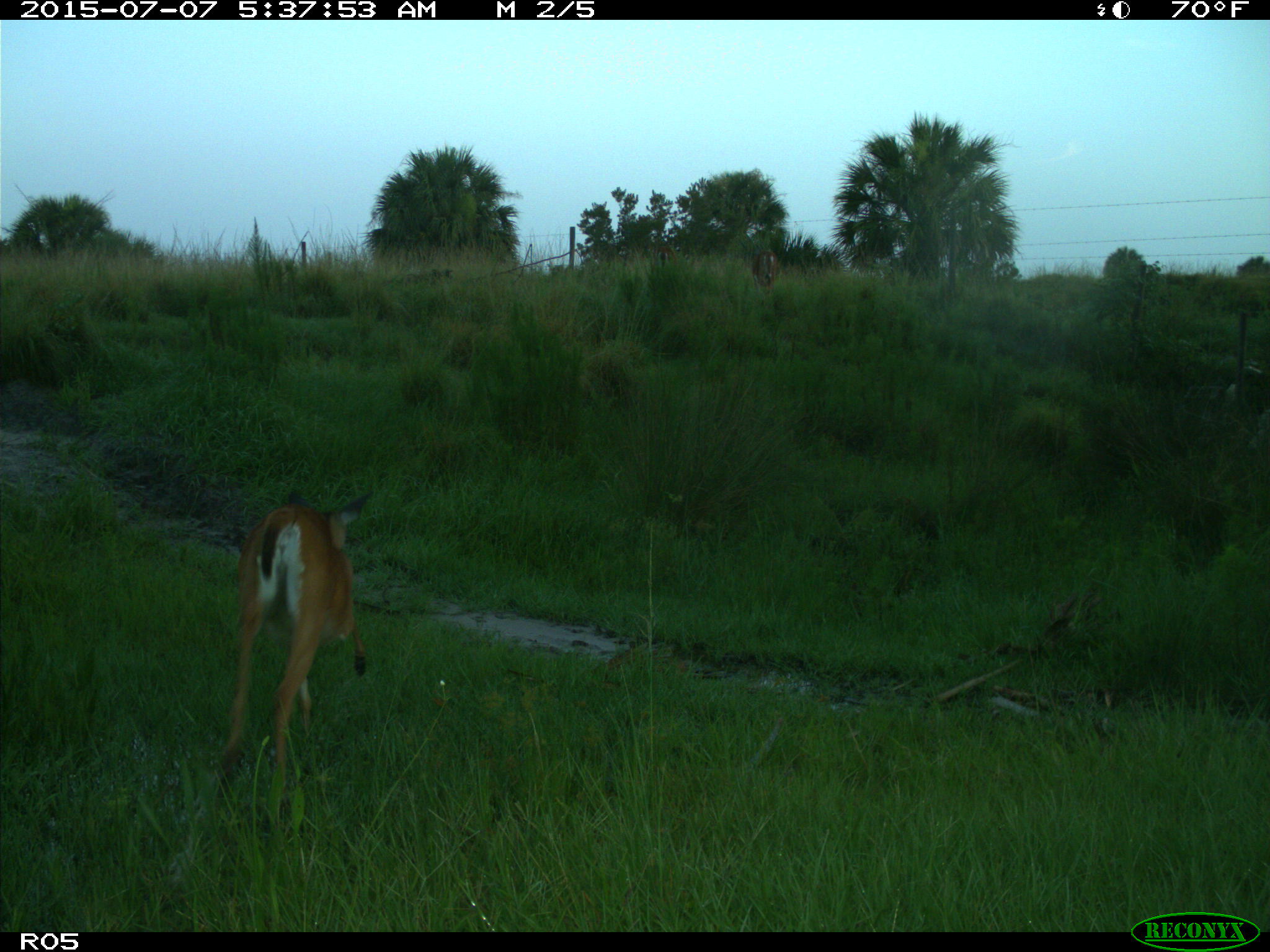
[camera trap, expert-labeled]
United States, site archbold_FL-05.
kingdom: Animalia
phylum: Chordata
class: Mammalia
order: Artiodactyla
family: Cervidae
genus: Odocoileus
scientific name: Odocoileus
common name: deer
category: unidentified deer